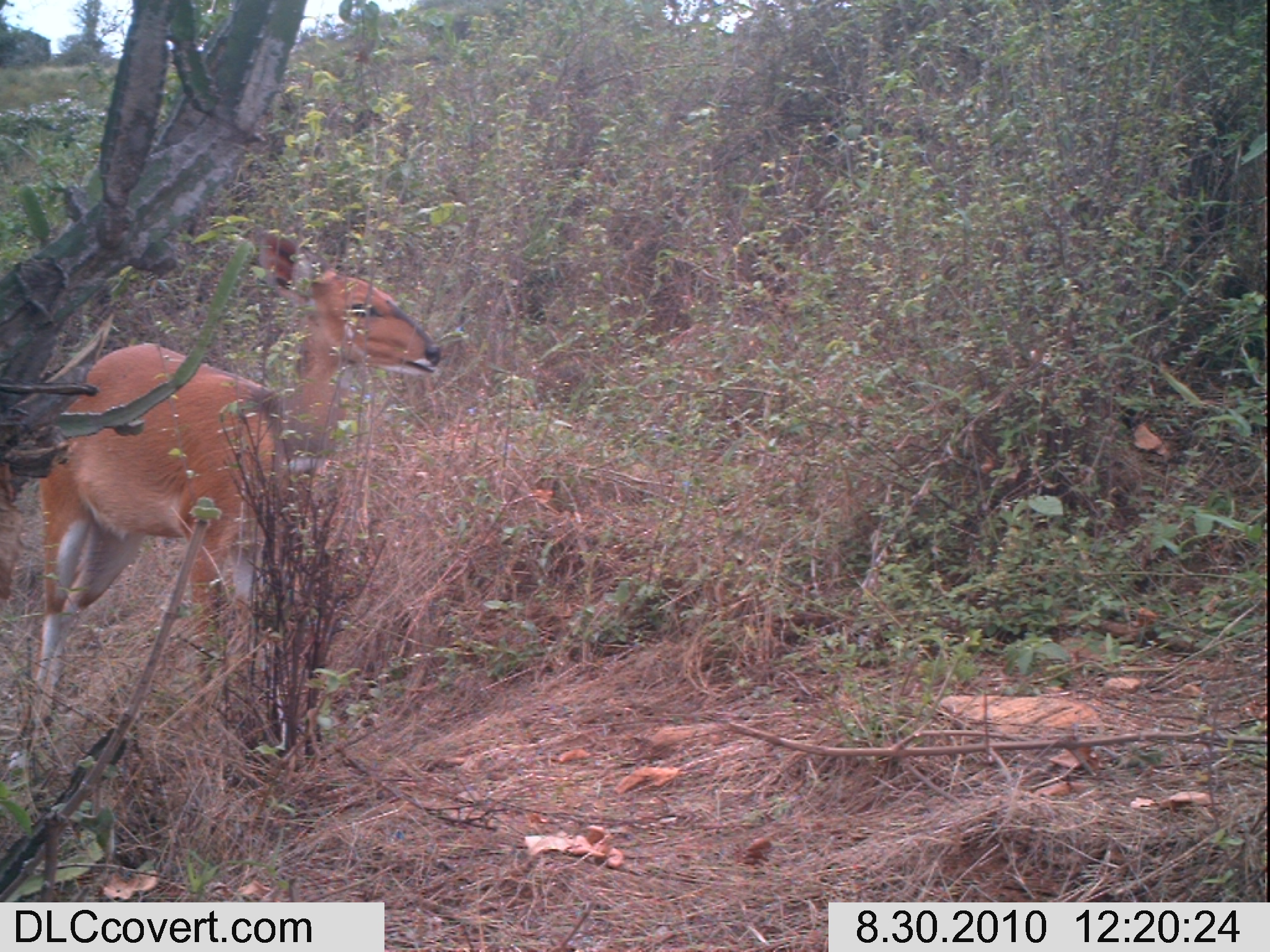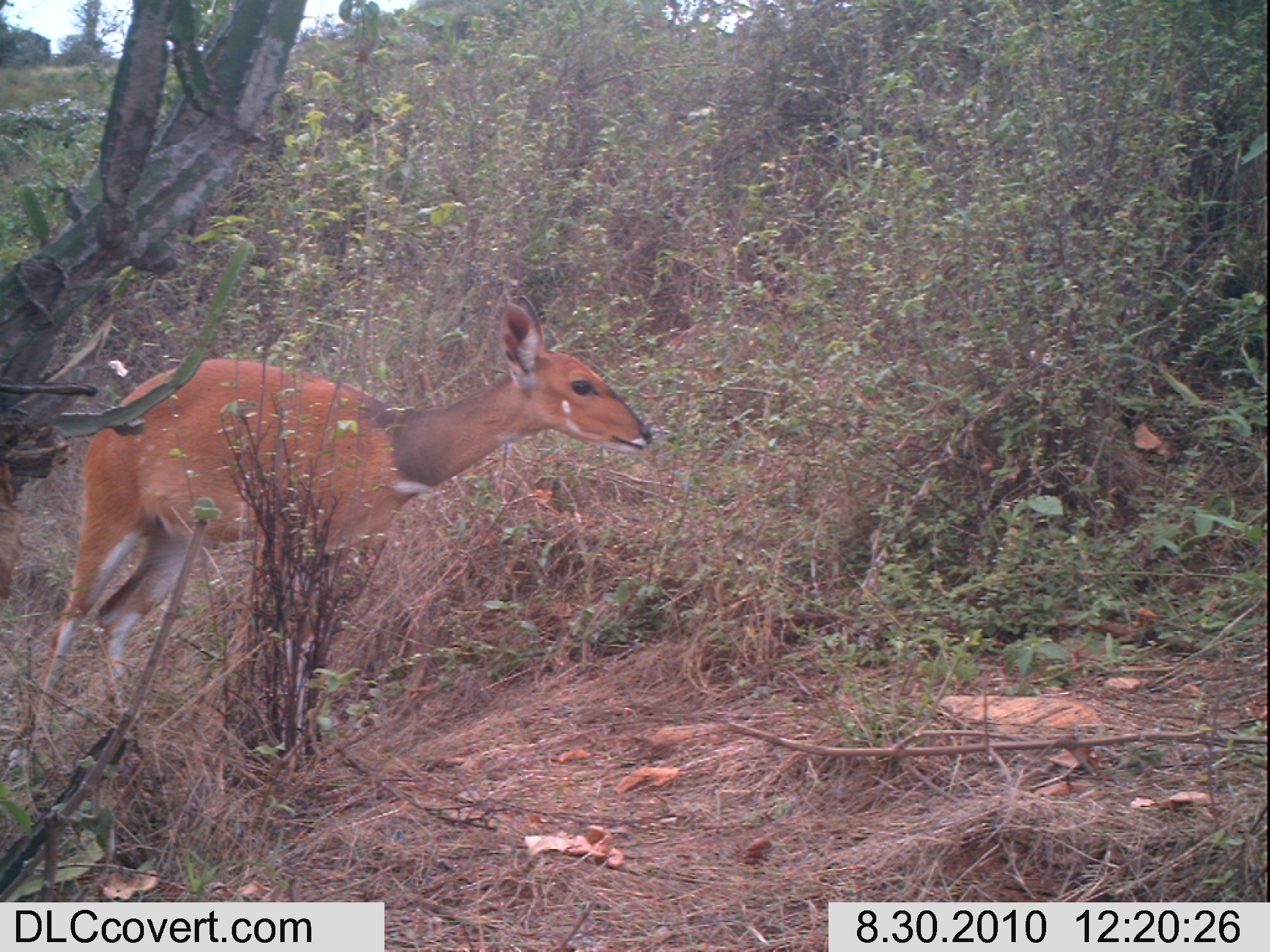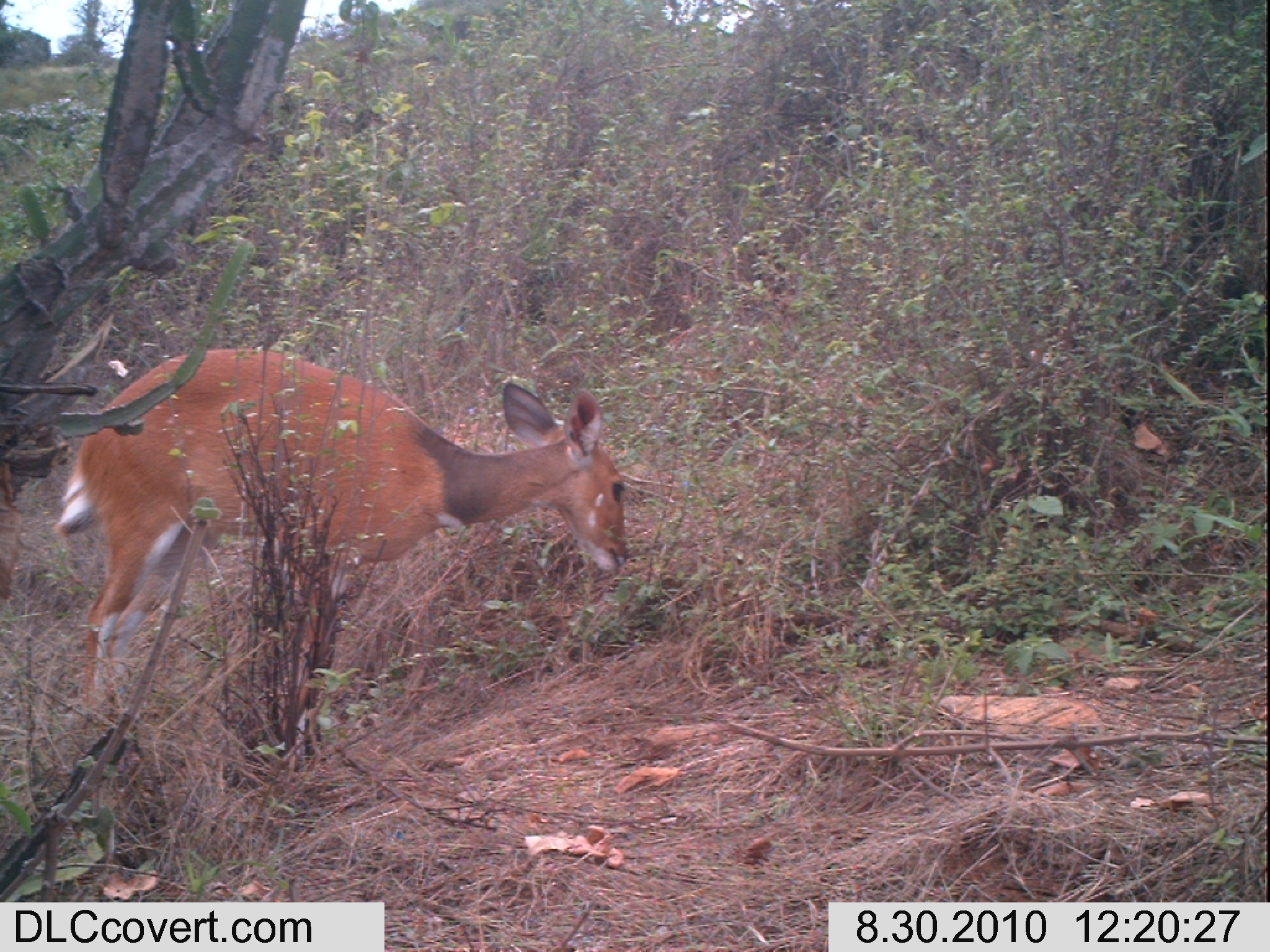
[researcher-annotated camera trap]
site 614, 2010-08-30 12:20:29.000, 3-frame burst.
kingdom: Animalia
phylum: Chordata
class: Mammalia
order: Artiodactyla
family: Bovidae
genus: Tragelaphus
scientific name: Tragelaphus scriptus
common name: bushbuck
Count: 1.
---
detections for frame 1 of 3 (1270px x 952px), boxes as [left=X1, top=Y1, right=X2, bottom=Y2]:
tragelaphus scriptus: [left=19, top=229, right=443, bottom=732]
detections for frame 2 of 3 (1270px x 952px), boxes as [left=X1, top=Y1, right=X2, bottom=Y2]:
tragelaphus scriptus: [left=29, top=292, right=652, bottom=746]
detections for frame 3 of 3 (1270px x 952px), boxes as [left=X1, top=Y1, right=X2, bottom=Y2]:
tragelaphus scriptus: [left=49, top=346, right=629, bottom=726]